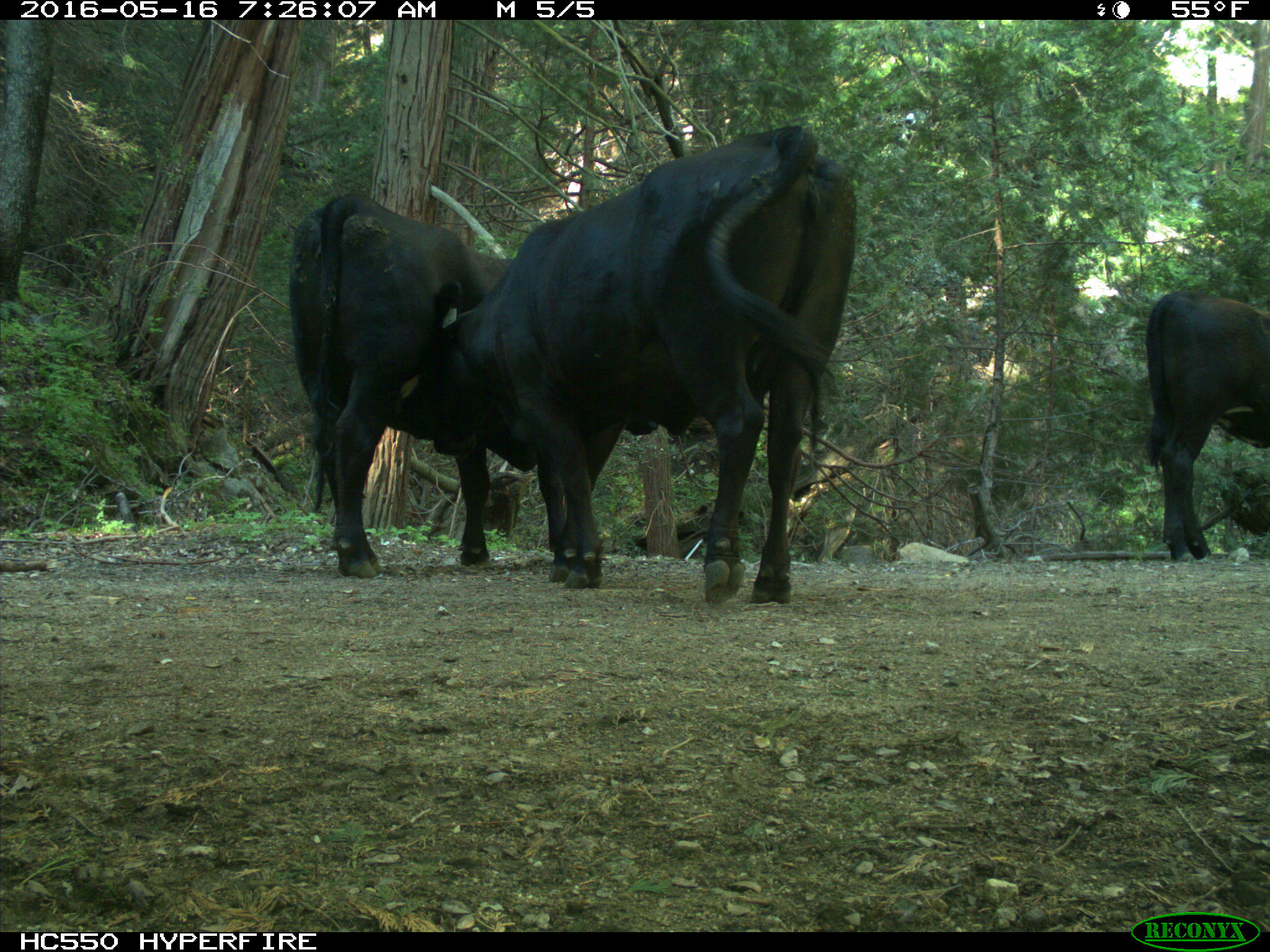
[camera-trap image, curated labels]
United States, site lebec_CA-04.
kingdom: Animalia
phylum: Chordata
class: Mammalia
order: Artiodactyla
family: Bovidae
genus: Bos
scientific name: Bos taurus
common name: domestic cow